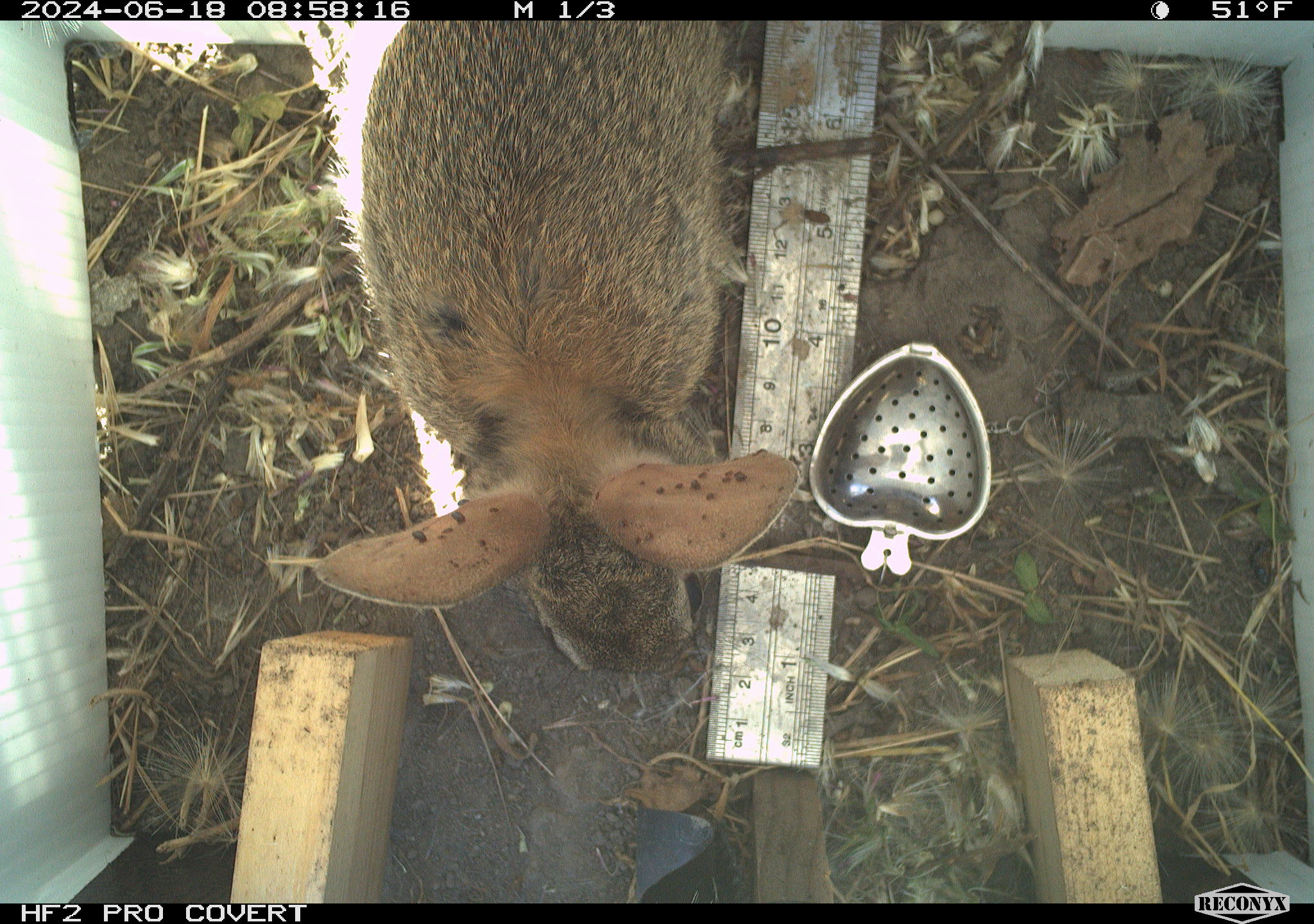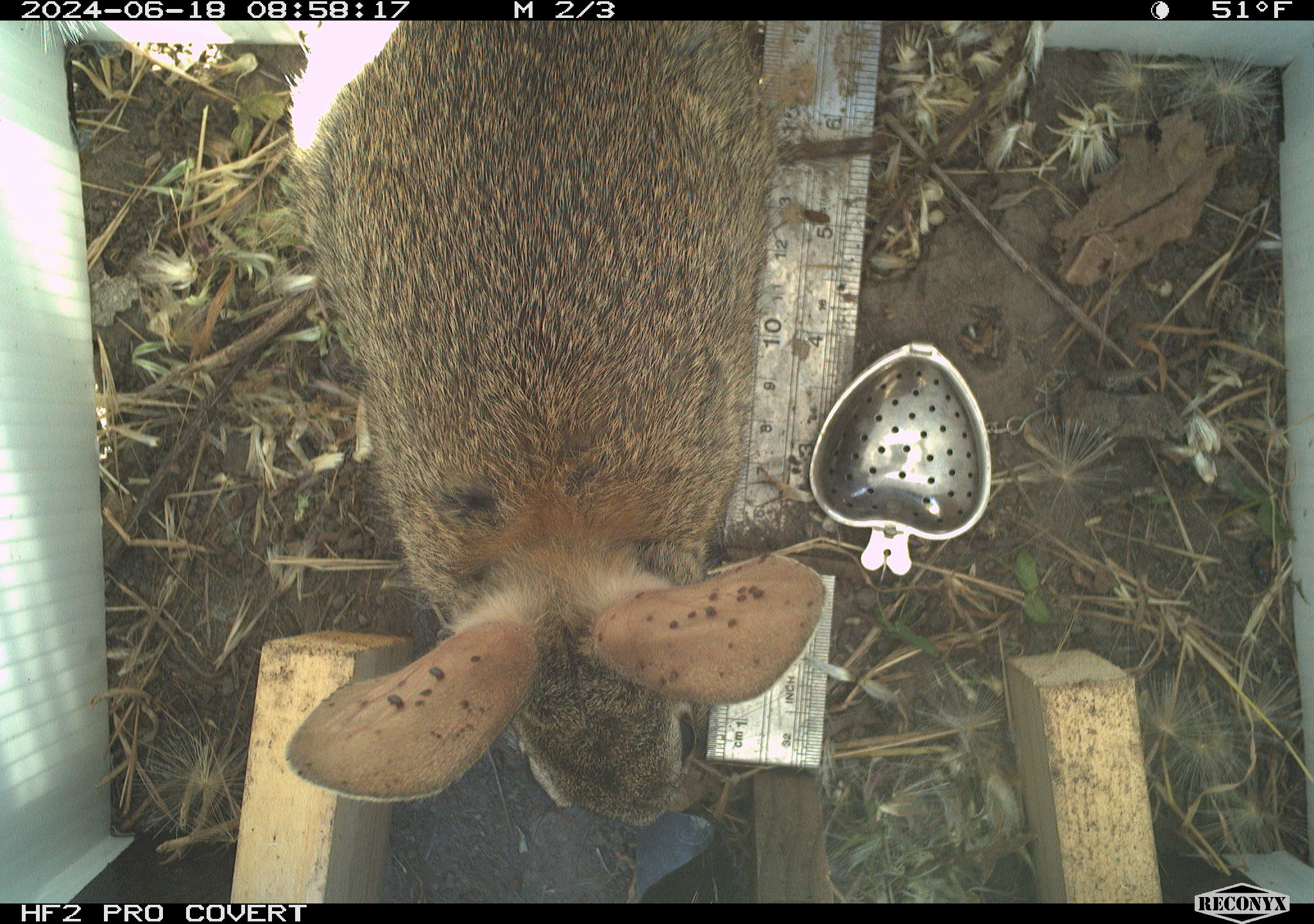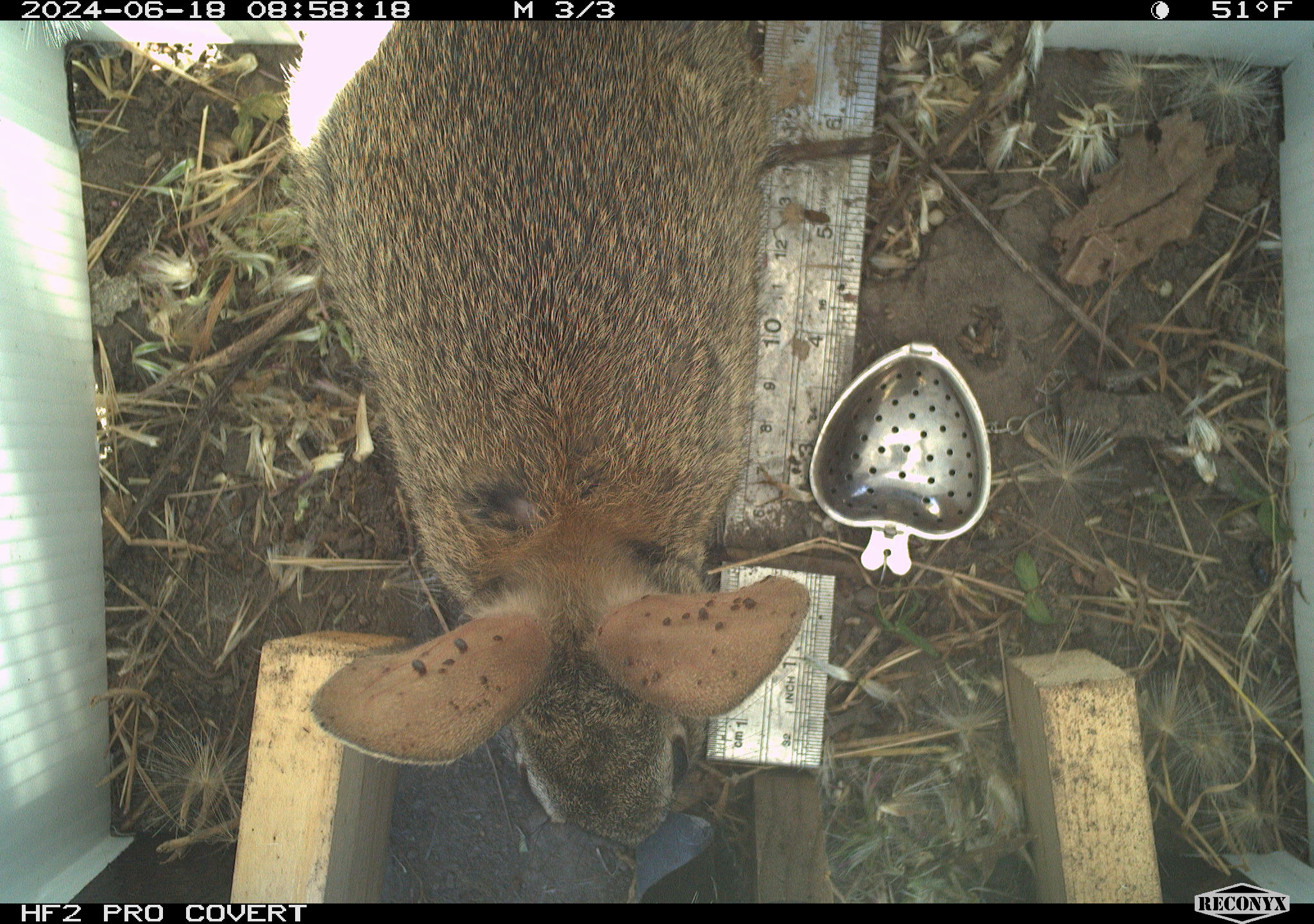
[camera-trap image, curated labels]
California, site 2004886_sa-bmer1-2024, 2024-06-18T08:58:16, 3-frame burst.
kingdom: Animalia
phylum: Chordata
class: Mammalia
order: Lagomorpha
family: Leporidae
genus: Sylvilagus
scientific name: Sylvilagus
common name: cottontail rabbits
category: sylvilagus species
Sylvilagus species (cottontail rabbits) (Sylvilagus).